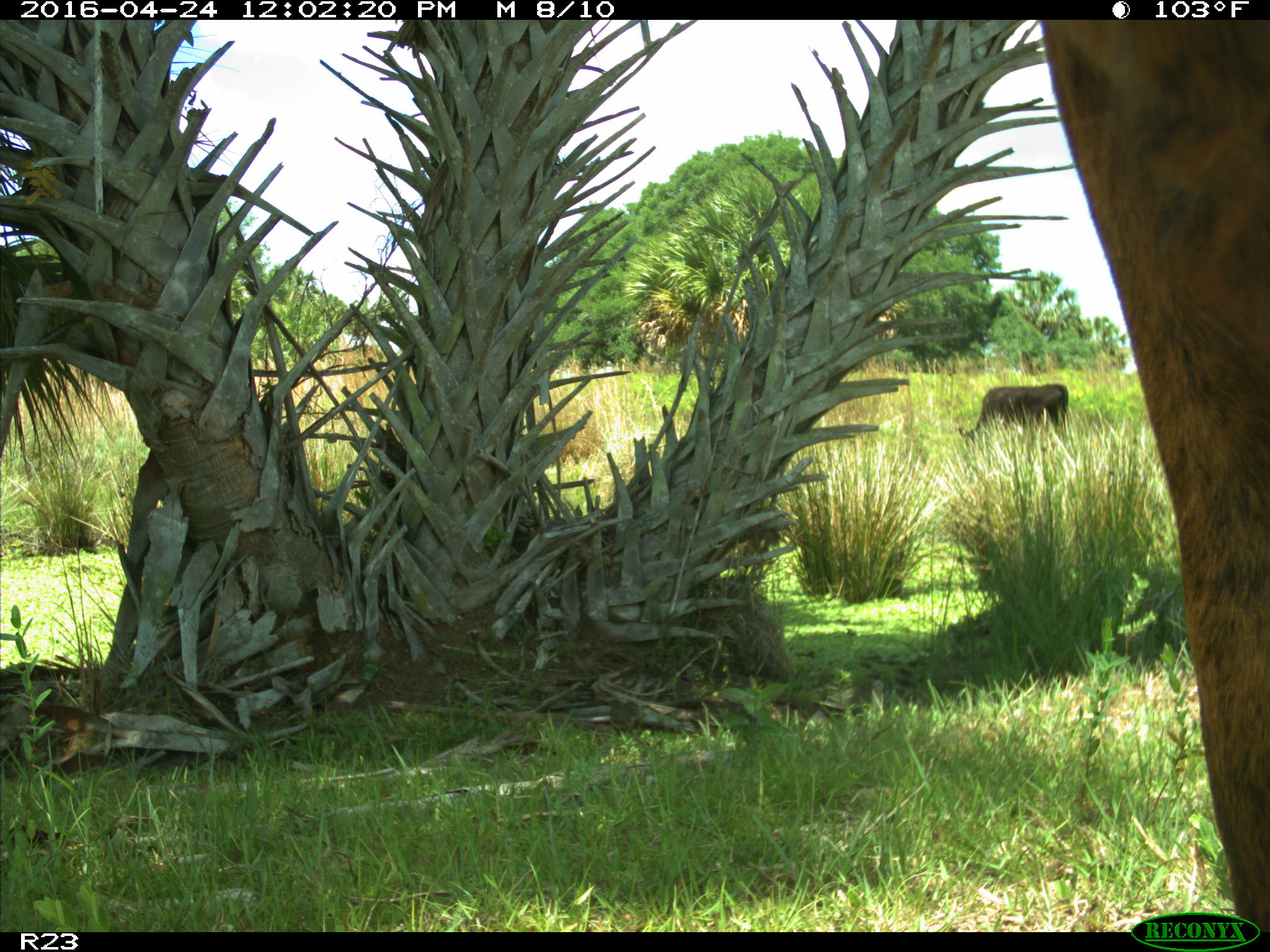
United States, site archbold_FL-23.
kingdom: Animalia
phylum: Chordata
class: Mammalia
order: Artiodactyla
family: Bovidae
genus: Bos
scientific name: Bos taurus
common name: domestic cow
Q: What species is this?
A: Bos taurus (domestic cow).